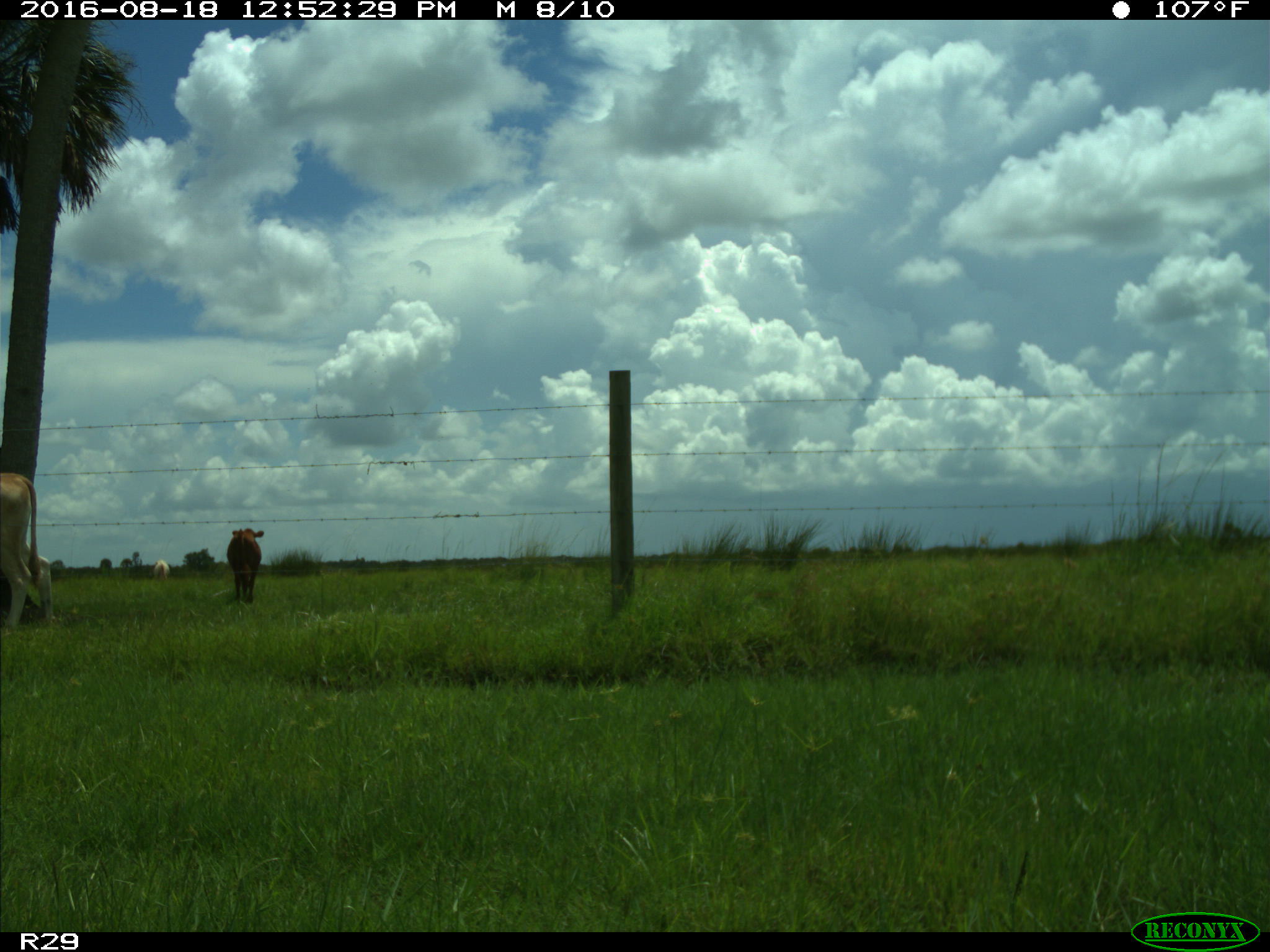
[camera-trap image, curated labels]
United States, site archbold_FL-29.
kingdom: Animalia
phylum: Chordata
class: Mammalia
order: Artiodactyla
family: Bovidae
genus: Bos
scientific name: Bos taurus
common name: domestic cow